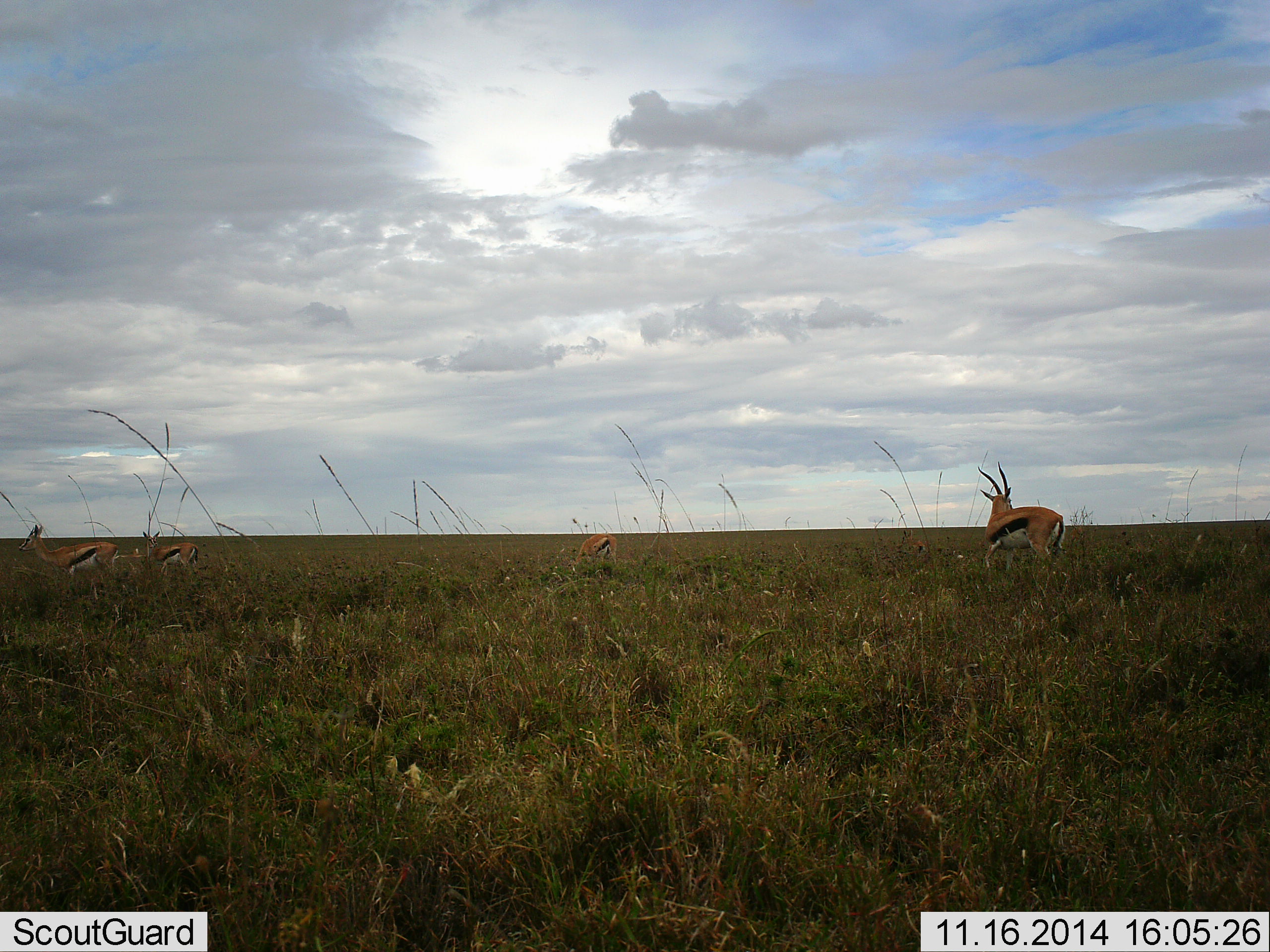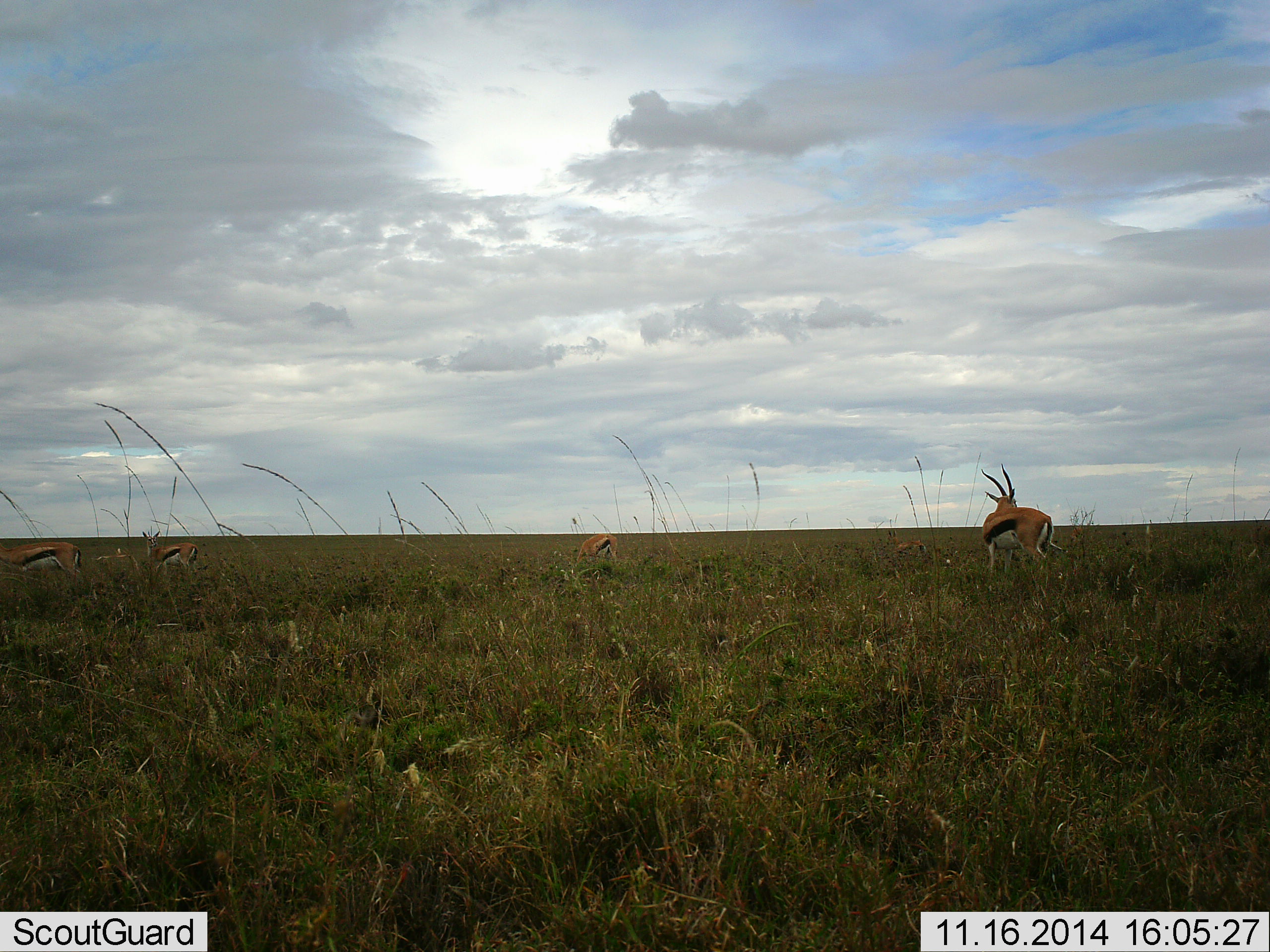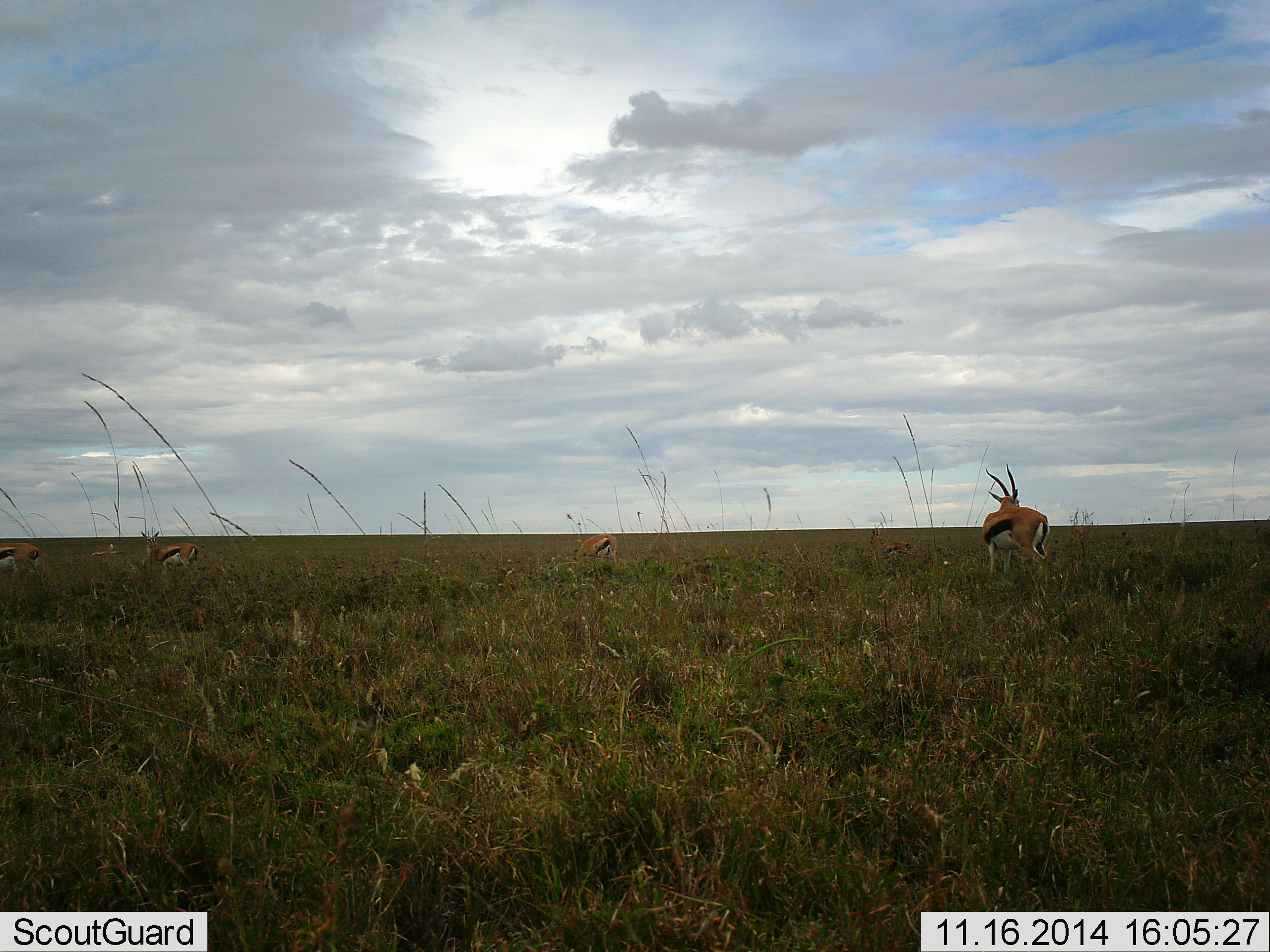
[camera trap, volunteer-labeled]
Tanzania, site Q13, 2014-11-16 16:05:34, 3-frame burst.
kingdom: Animalia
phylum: Chordata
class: Mammalia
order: Artiodactyla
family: Bovidae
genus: Eudorcas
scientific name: Eudorcas thomsonii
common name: thomson's gazelle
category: gazellethomsons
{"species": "gazellethomsons (thomson's gazelle) (Eudorcas thomsonii)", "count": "5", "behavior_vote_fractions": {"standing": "90%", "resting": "10%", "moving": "70%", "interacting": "0%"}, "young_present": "0%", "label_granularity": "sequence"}